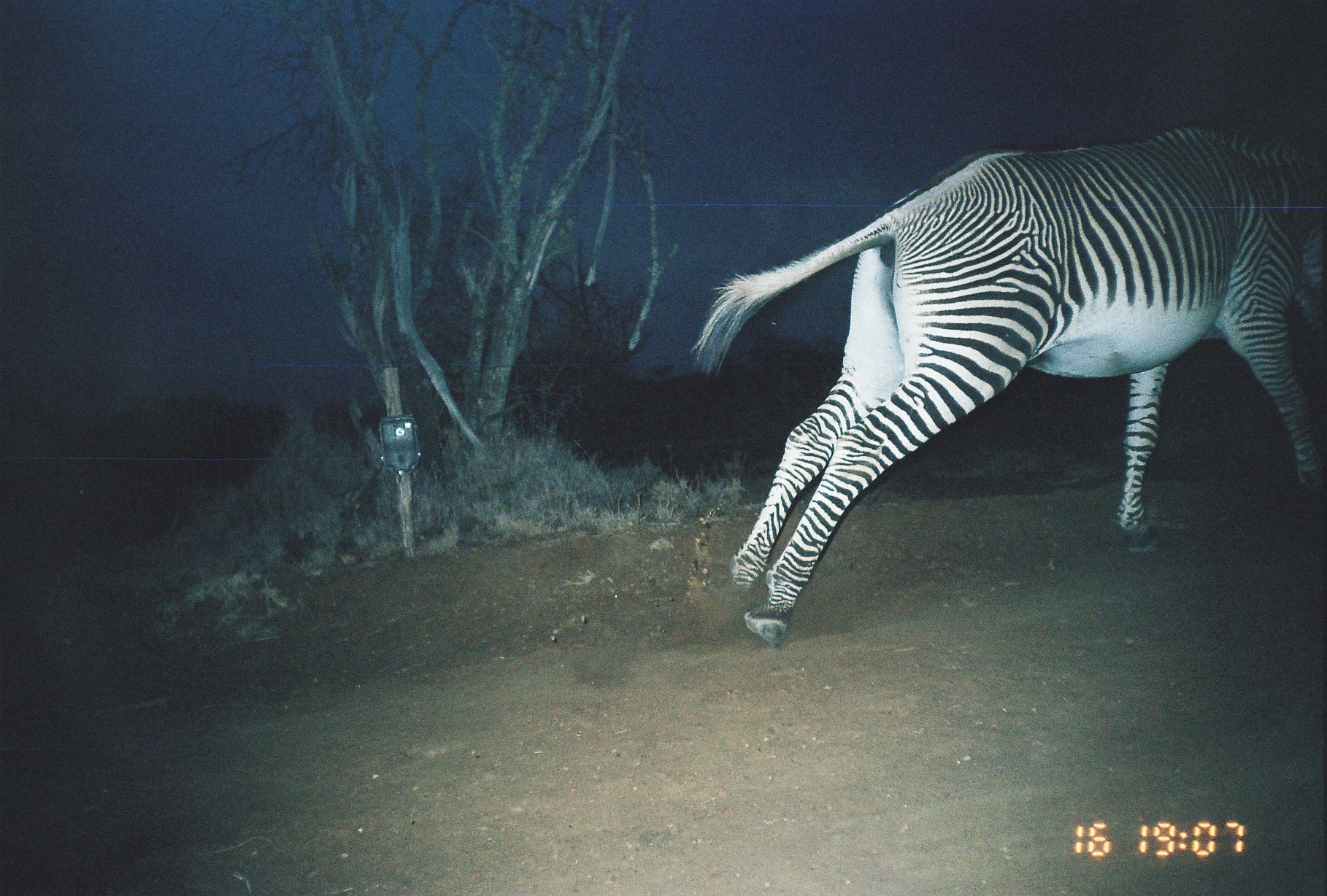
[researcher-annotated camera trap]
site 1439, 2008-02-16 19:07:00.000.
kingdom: Animalia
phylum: Chordata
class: Mammalia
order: Perissodactyla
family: Equidae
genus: Equus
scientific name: Equus grevyi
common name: grévy's zebra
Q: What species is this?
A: Equus grevyi (grévy's zebra).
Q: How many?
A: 1.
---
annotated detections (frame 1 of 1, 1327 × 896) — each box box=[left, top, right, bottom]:
equus grevyi: box=[683, 118, 1324, 640]